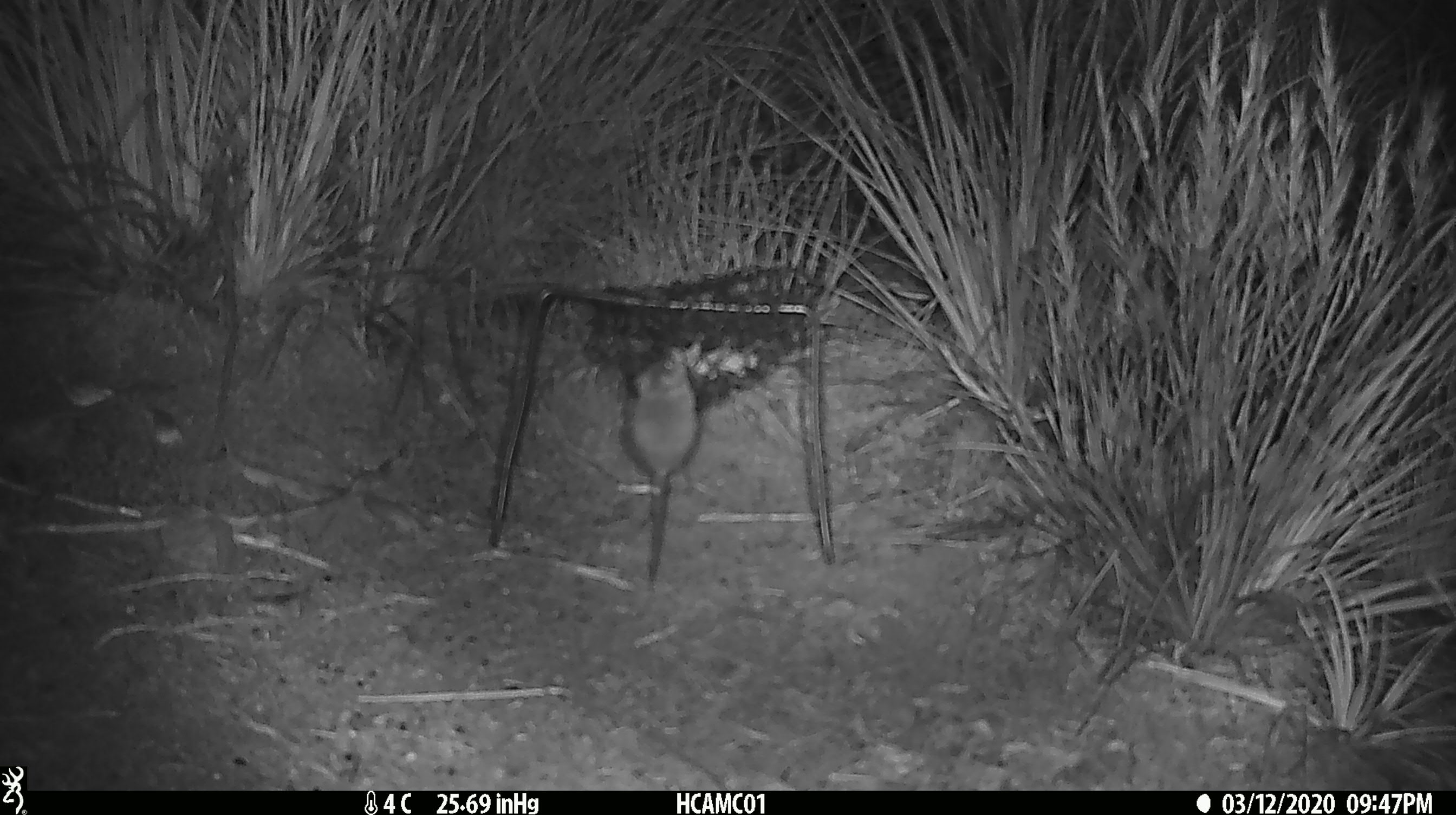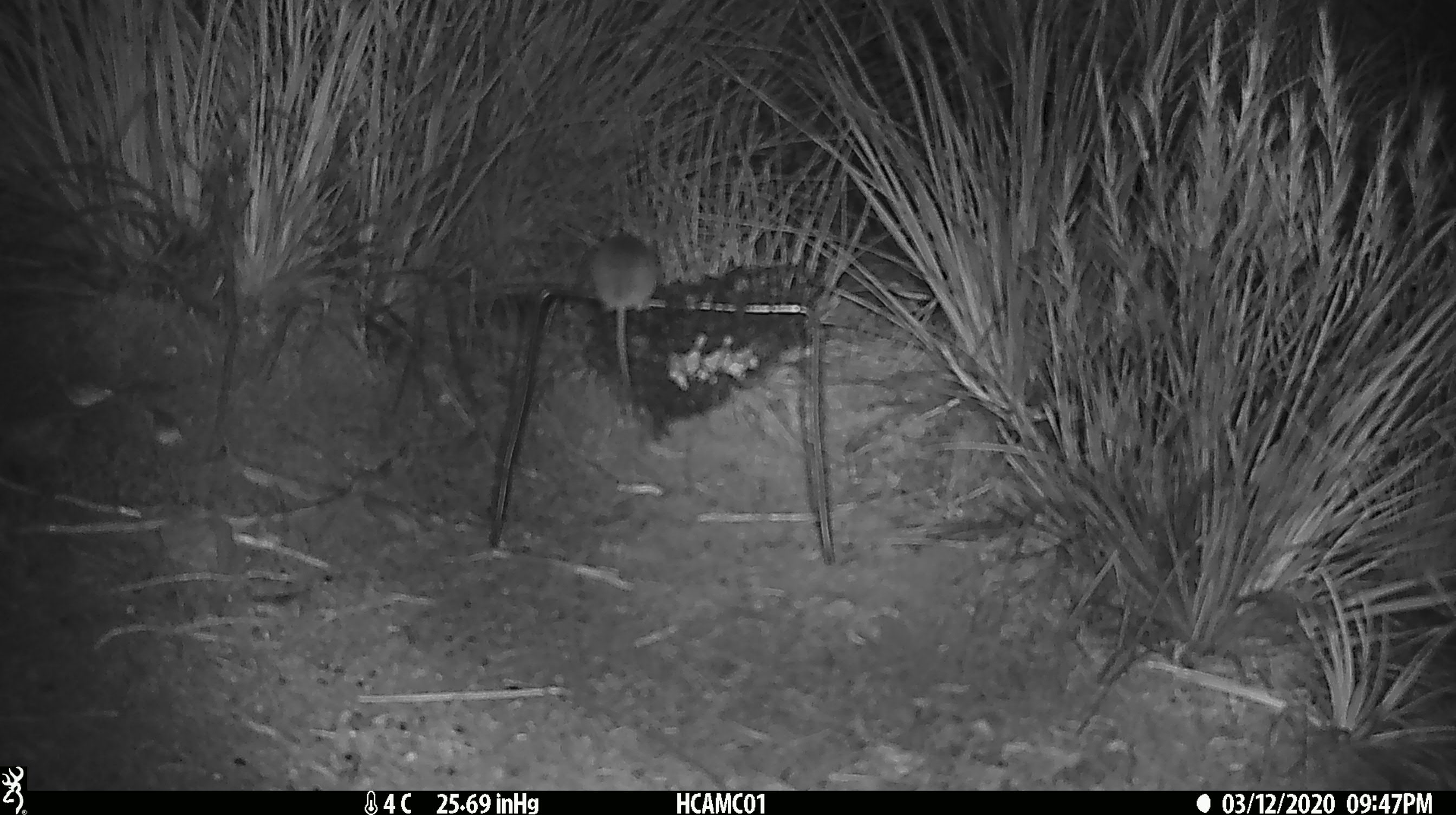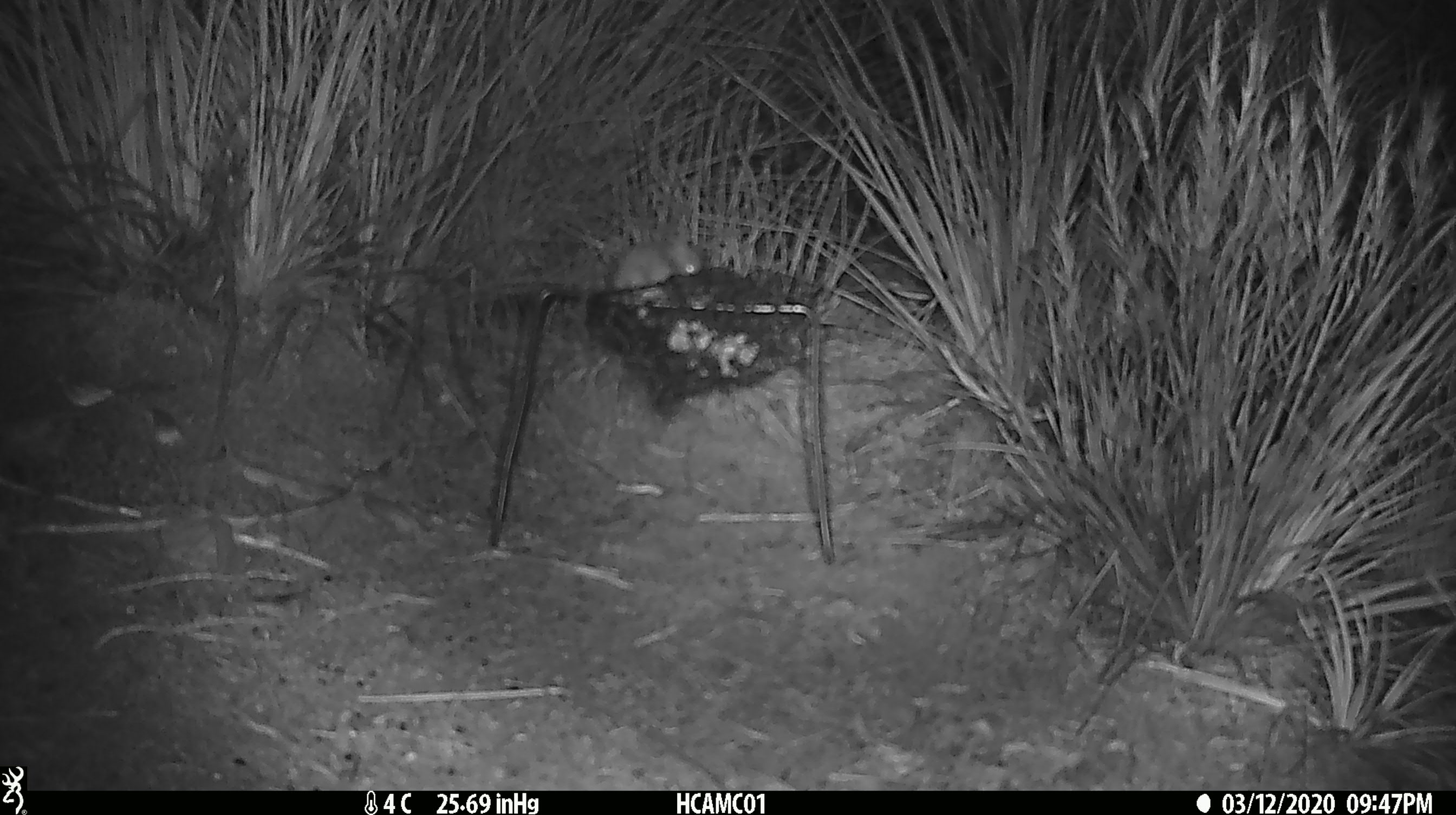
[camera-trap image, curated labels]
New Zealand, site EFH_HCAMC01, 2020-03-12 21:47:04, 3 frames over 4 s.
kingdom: Animalia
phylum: Chordata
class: Mammalia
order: Rodentia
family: Muridae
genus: Mus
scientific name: Mus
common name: mouse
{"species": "mouse (Mus)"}